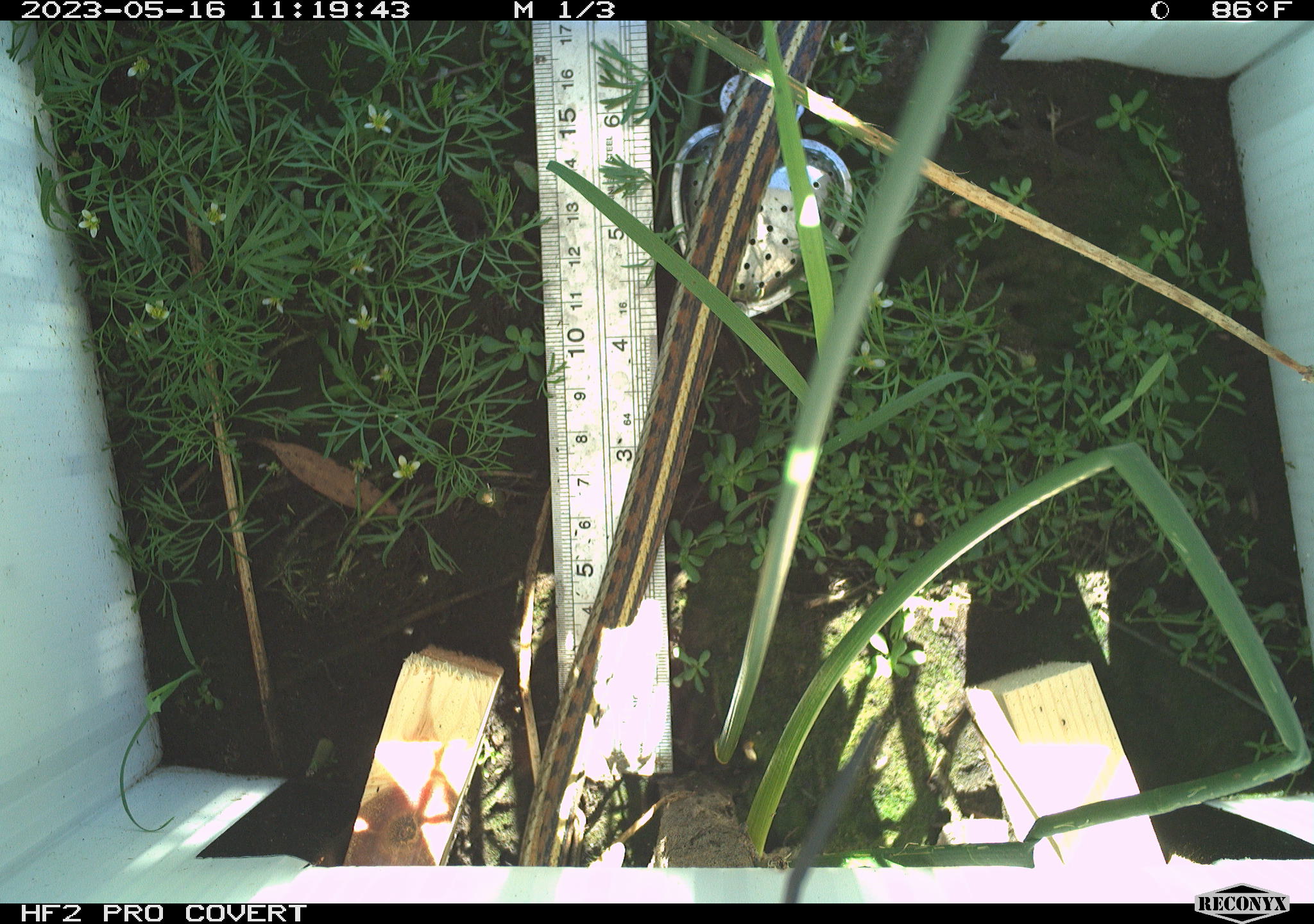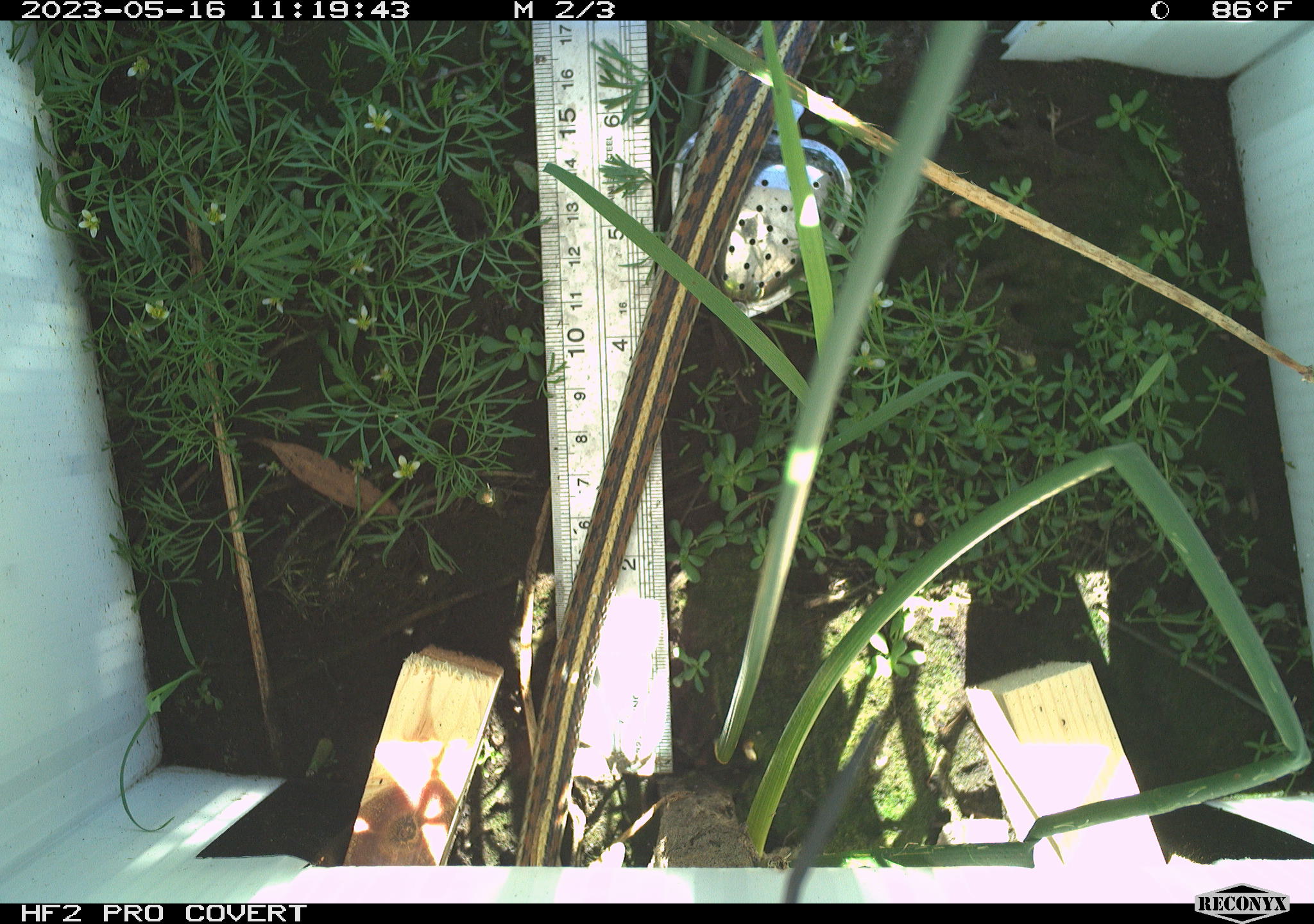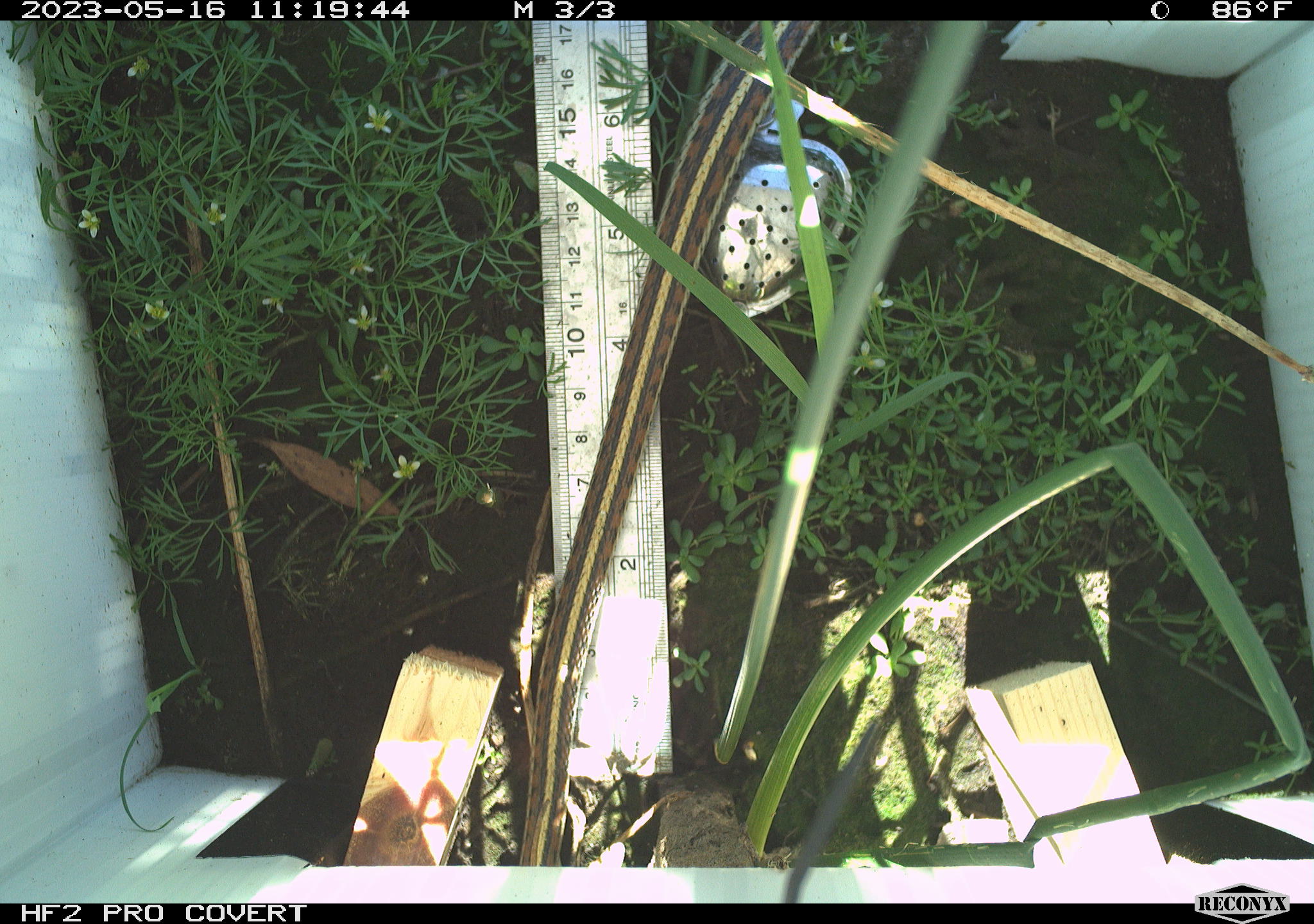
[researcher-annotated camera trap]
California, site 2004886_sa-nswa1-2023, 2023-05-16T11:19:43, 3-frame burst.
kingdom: Animalia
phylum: Chordata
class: Reptilia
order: Squamata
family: Colubridae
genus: Thamnophis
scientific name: Thamnophis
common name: american gartersnakes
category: thamnophis species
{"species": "thamnophis species (american gartersnakes) (Thamnophis)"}